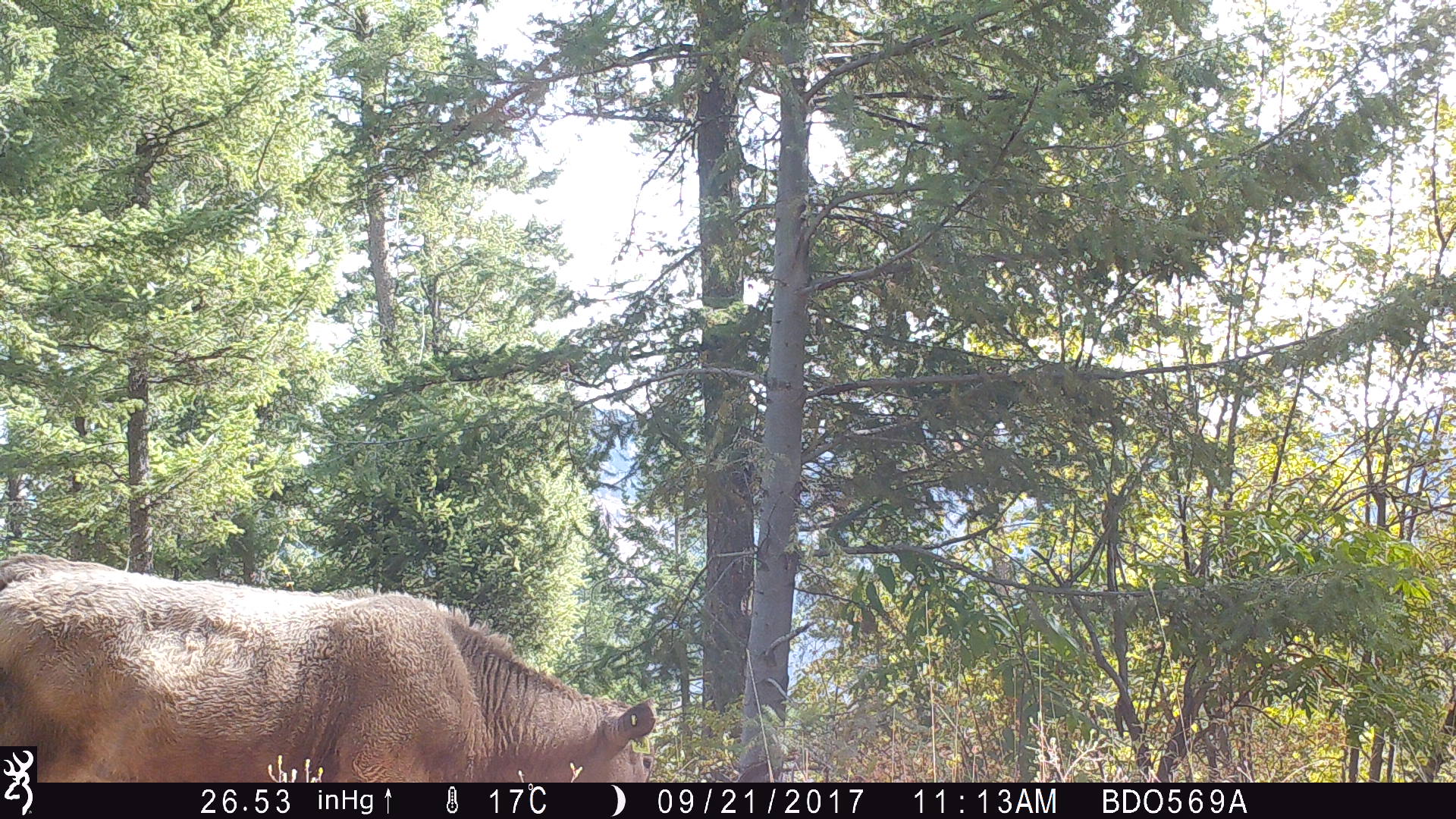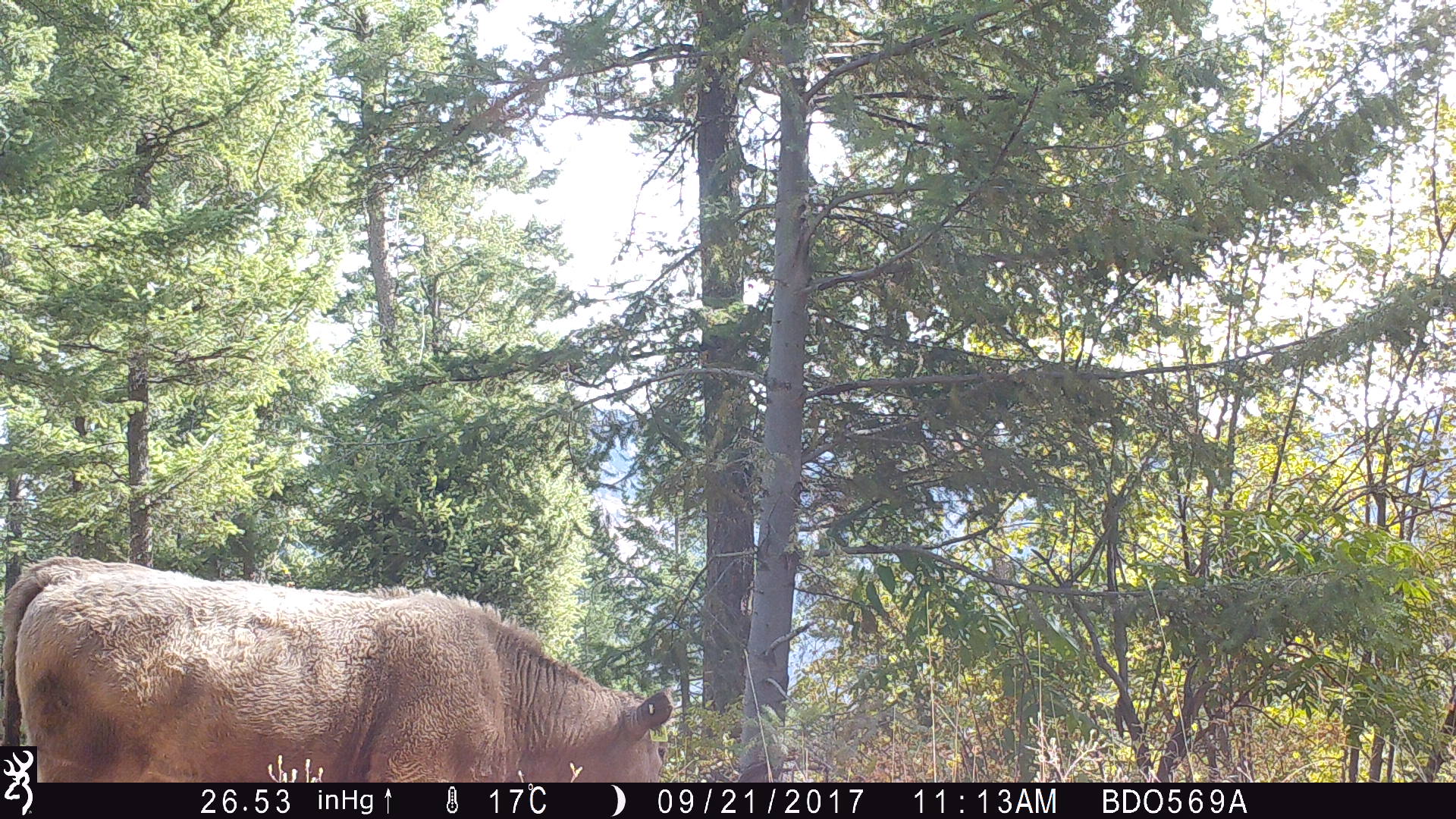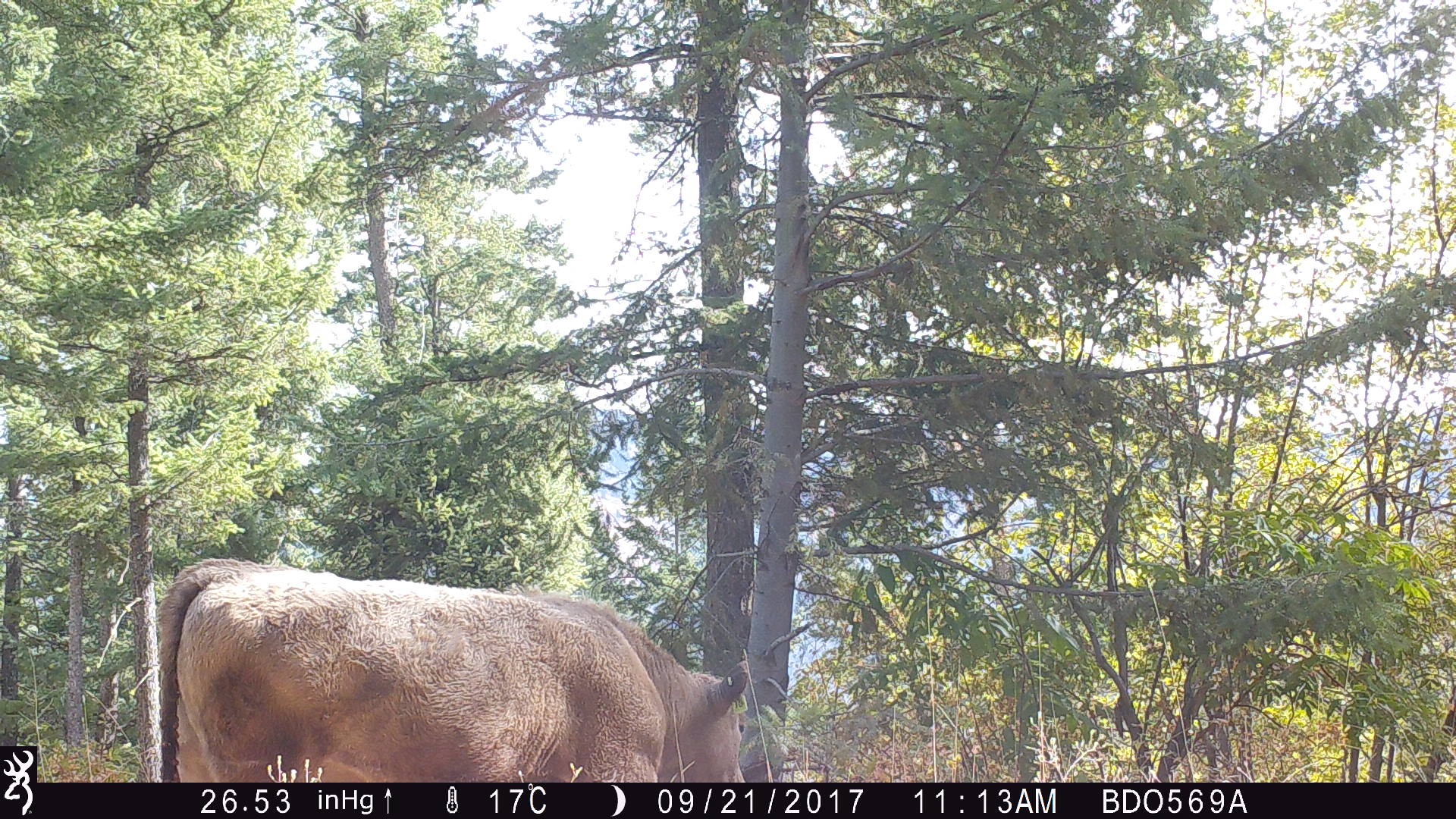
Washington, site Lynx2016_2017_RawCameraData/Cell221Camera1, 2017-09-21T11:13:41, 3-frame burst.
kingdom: Animalia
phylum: Chordata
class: Mammalia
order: Artiodactyla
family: Bovidae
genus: Bos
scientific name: Bos taurus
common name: domestic cattle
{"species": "domestic cattle (Bos taurus)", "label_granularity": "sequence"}